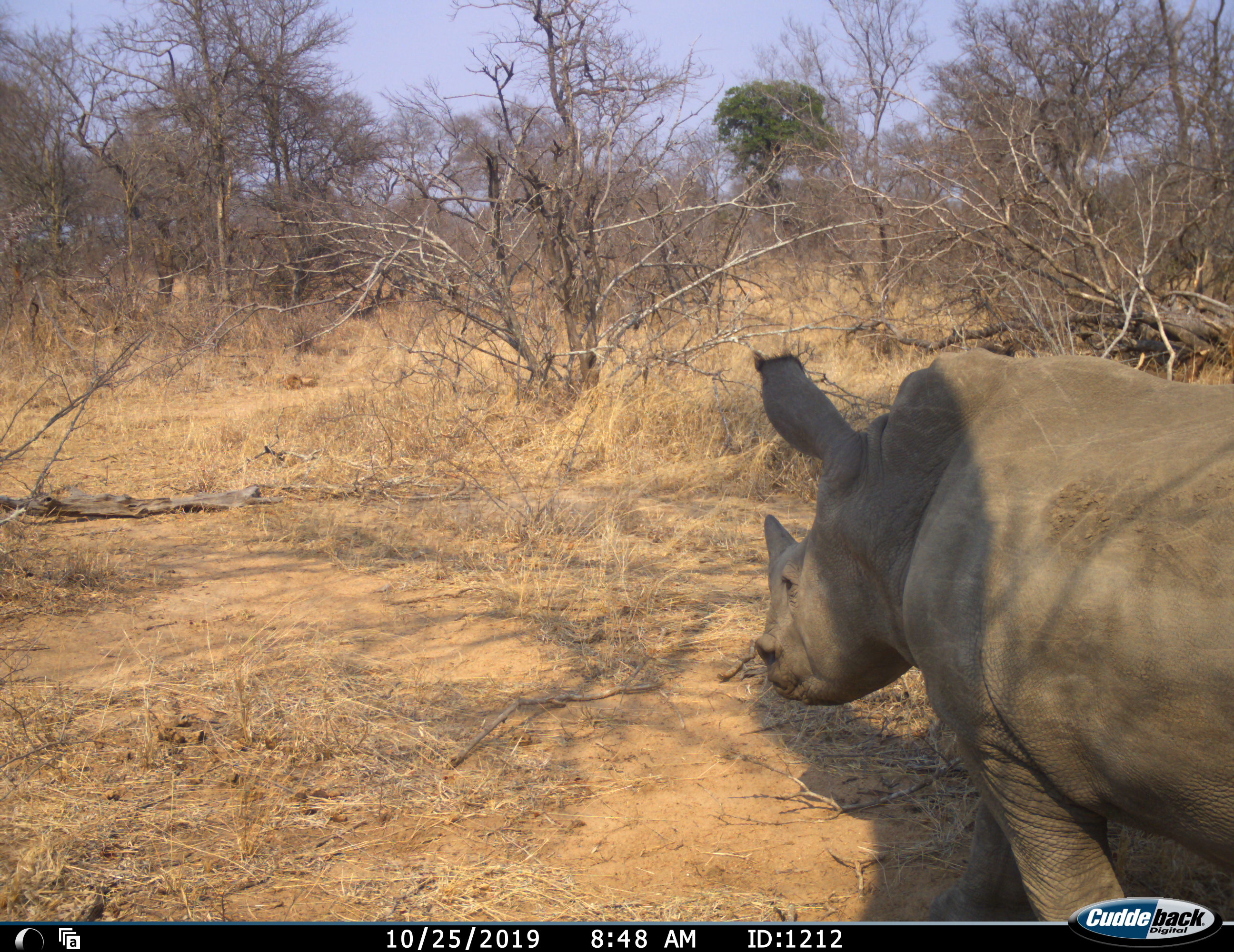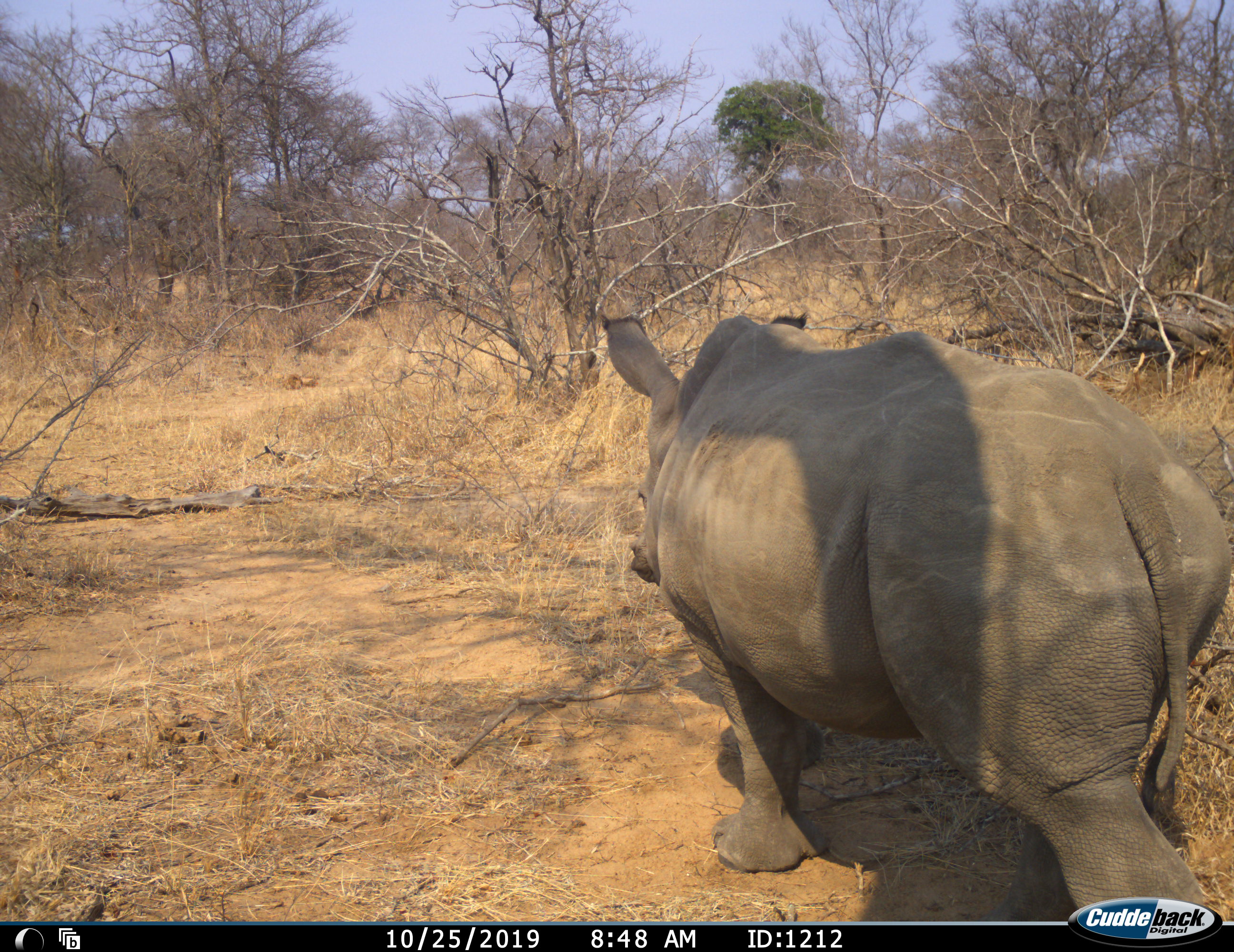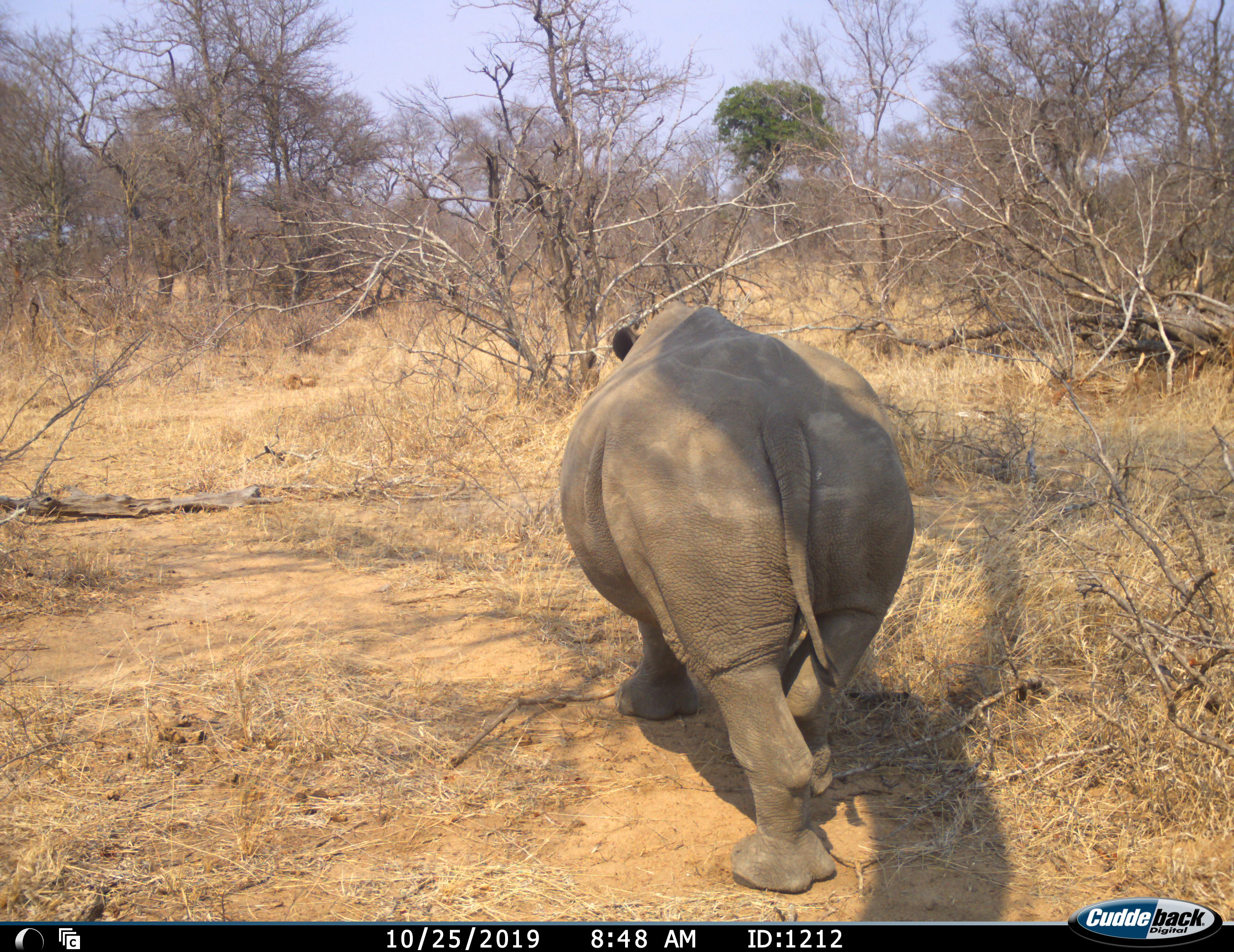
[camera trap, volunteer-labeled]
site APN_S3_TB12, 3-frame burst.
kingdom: Animalia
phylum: Chordata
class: Mammalia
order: Perissodactyla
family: Rhinocerotidae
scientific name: Rhinocerotidae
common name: unknown rhinoceros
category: rhinocerosunknown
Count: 1.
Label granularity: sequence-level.